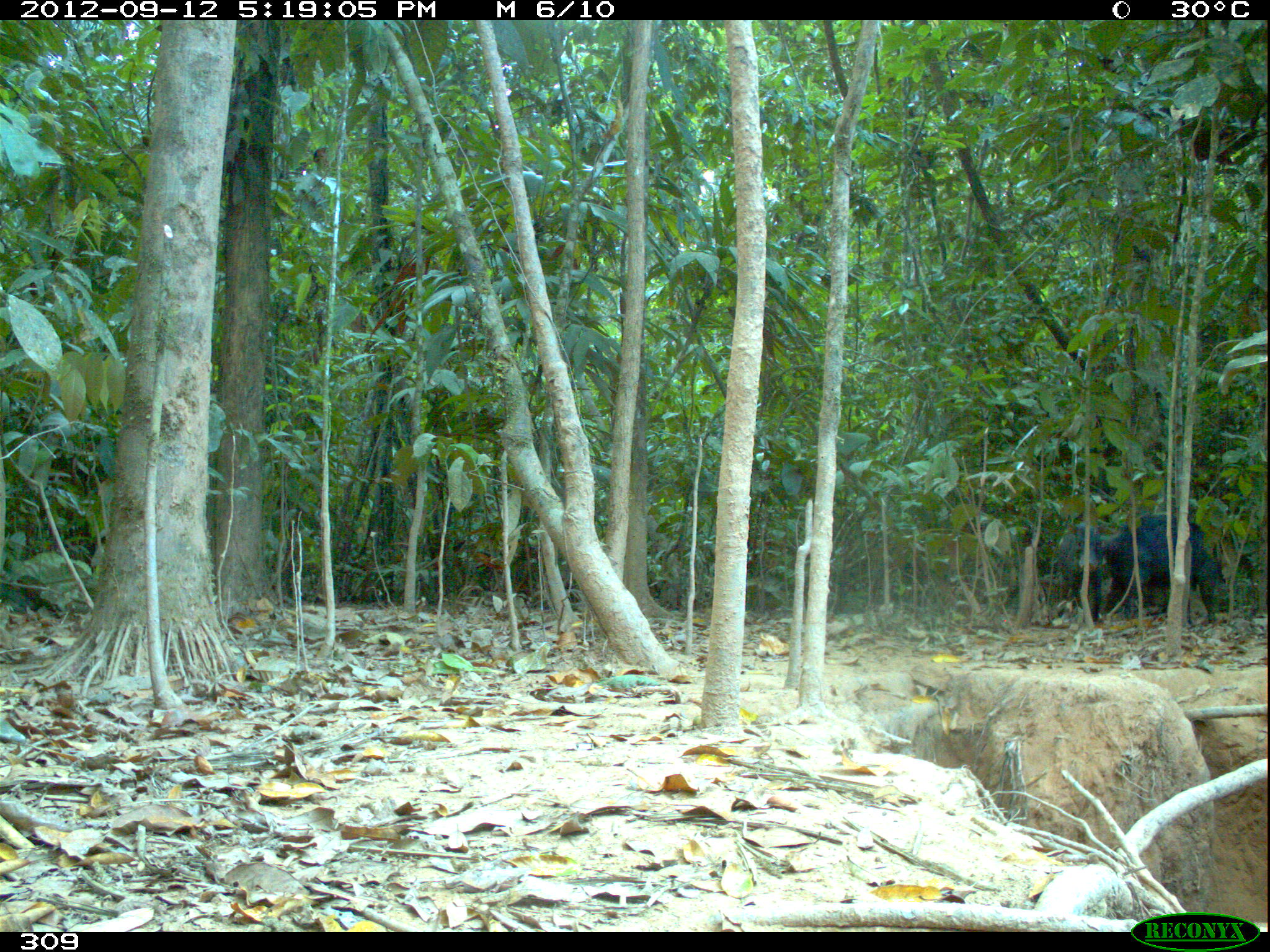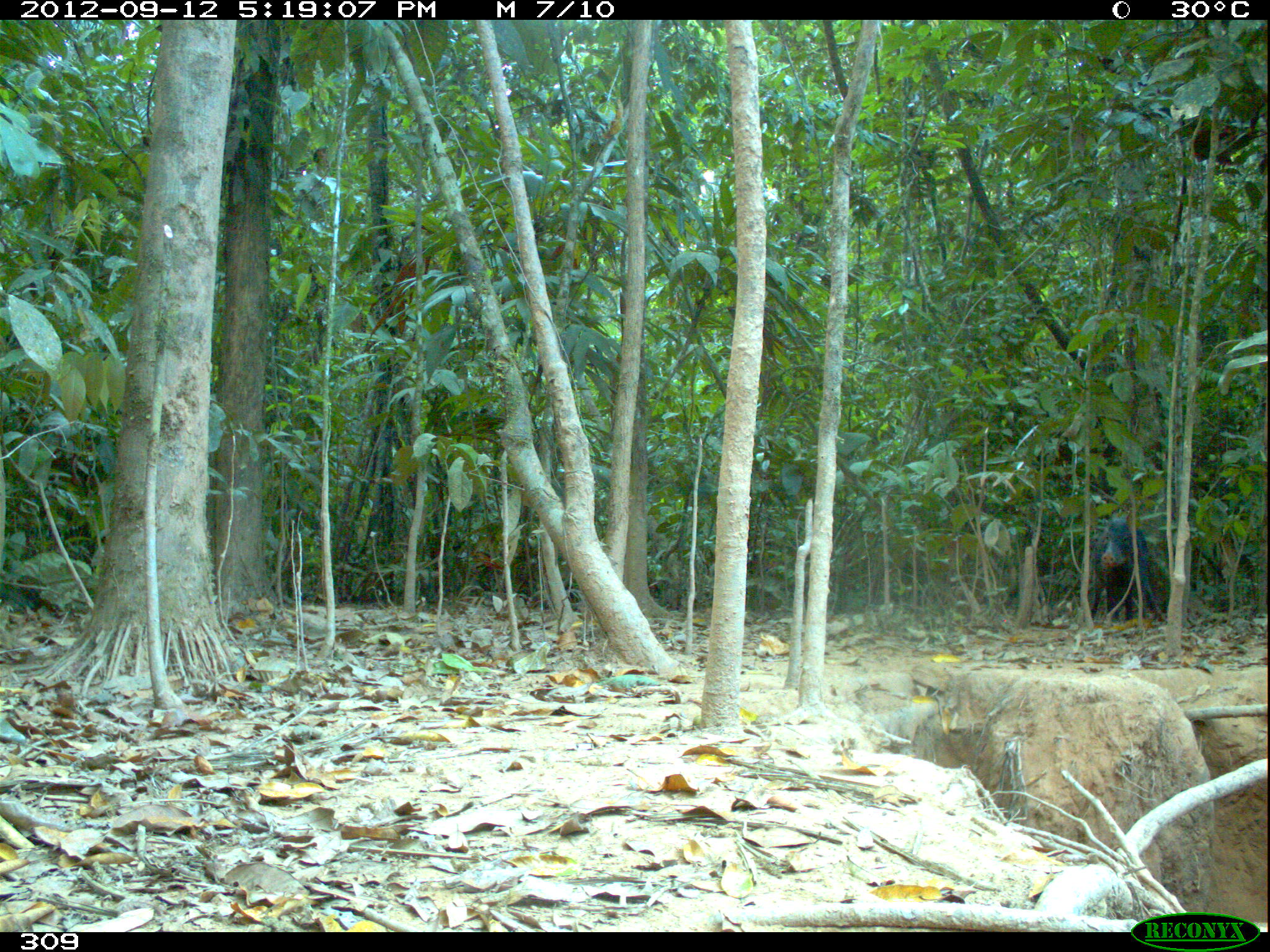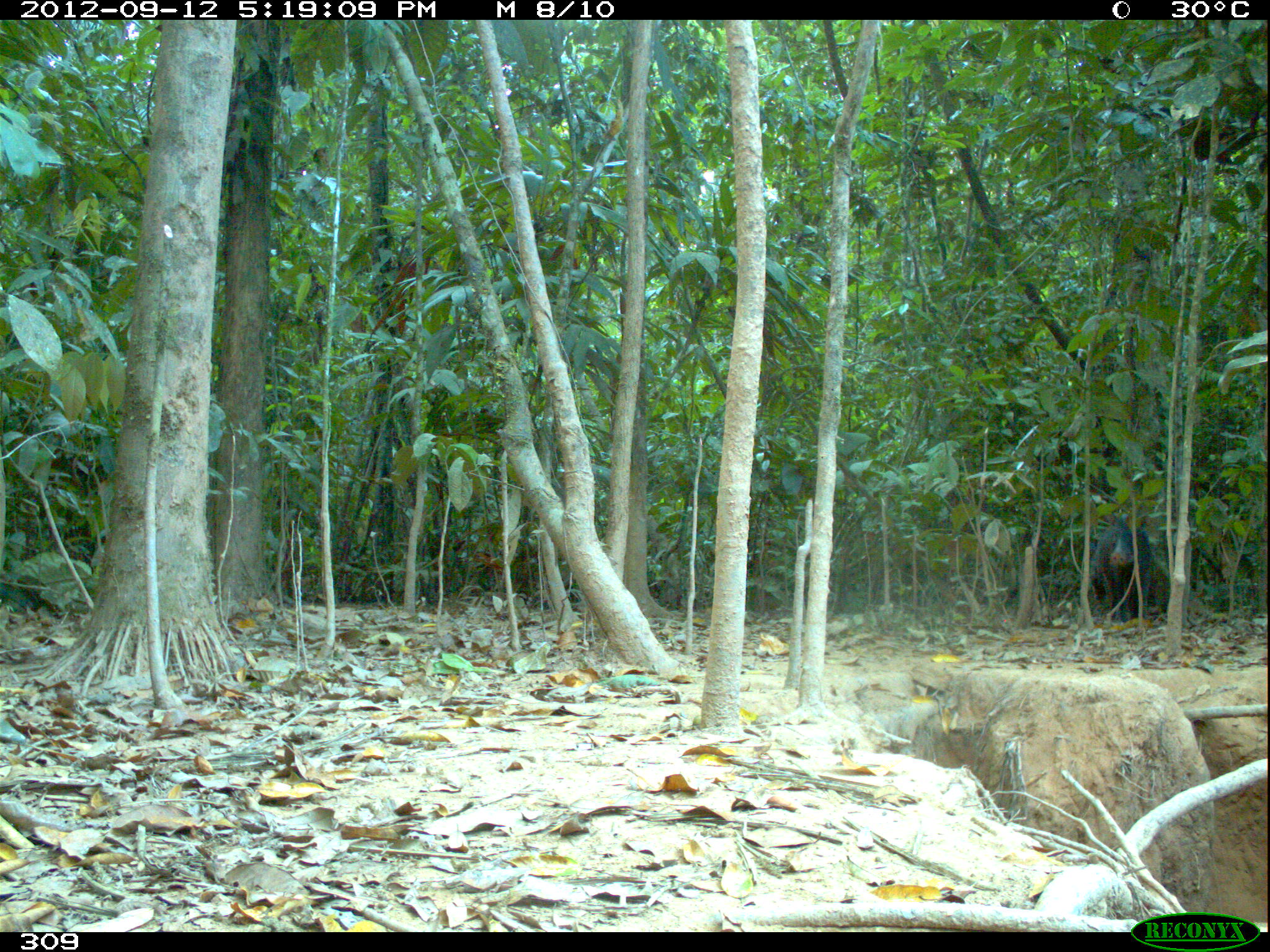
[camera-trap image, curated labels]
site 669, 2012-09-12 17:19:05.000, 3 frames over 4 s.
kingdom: Animalia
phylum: Chordata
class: Mammalia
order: Artiodactyla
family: Tayassuidae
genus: Tayassu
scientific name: Tayassu pecari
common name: white-lipped peccary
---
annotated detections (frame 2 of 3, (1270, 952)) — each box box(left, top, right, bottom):
tayassu pecari: box(1086, 508, 1166, 621)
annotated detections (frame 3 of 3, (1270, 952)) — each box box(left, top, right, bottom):
tayassu pecari: box(1082, 522, 1157, 616)